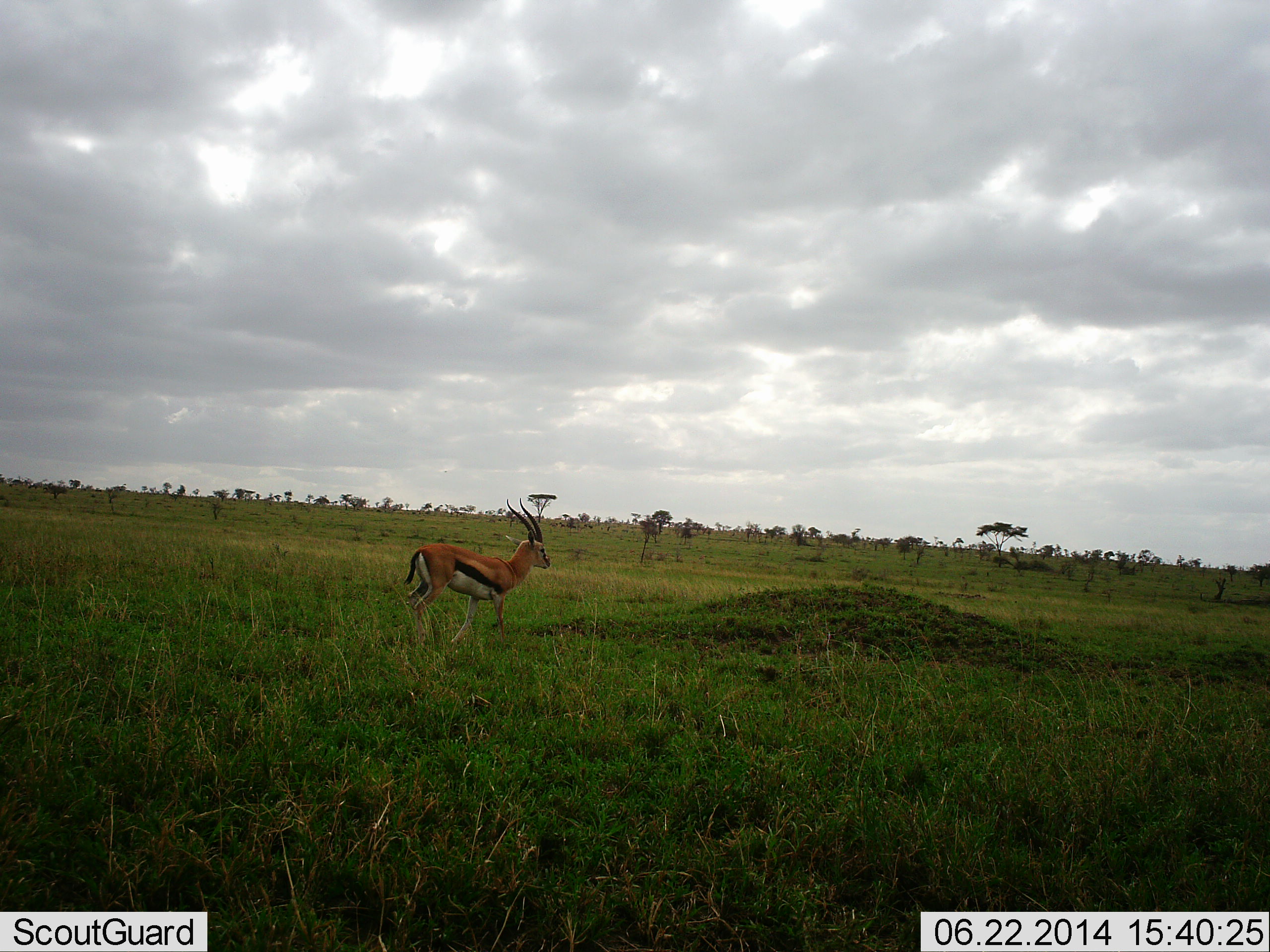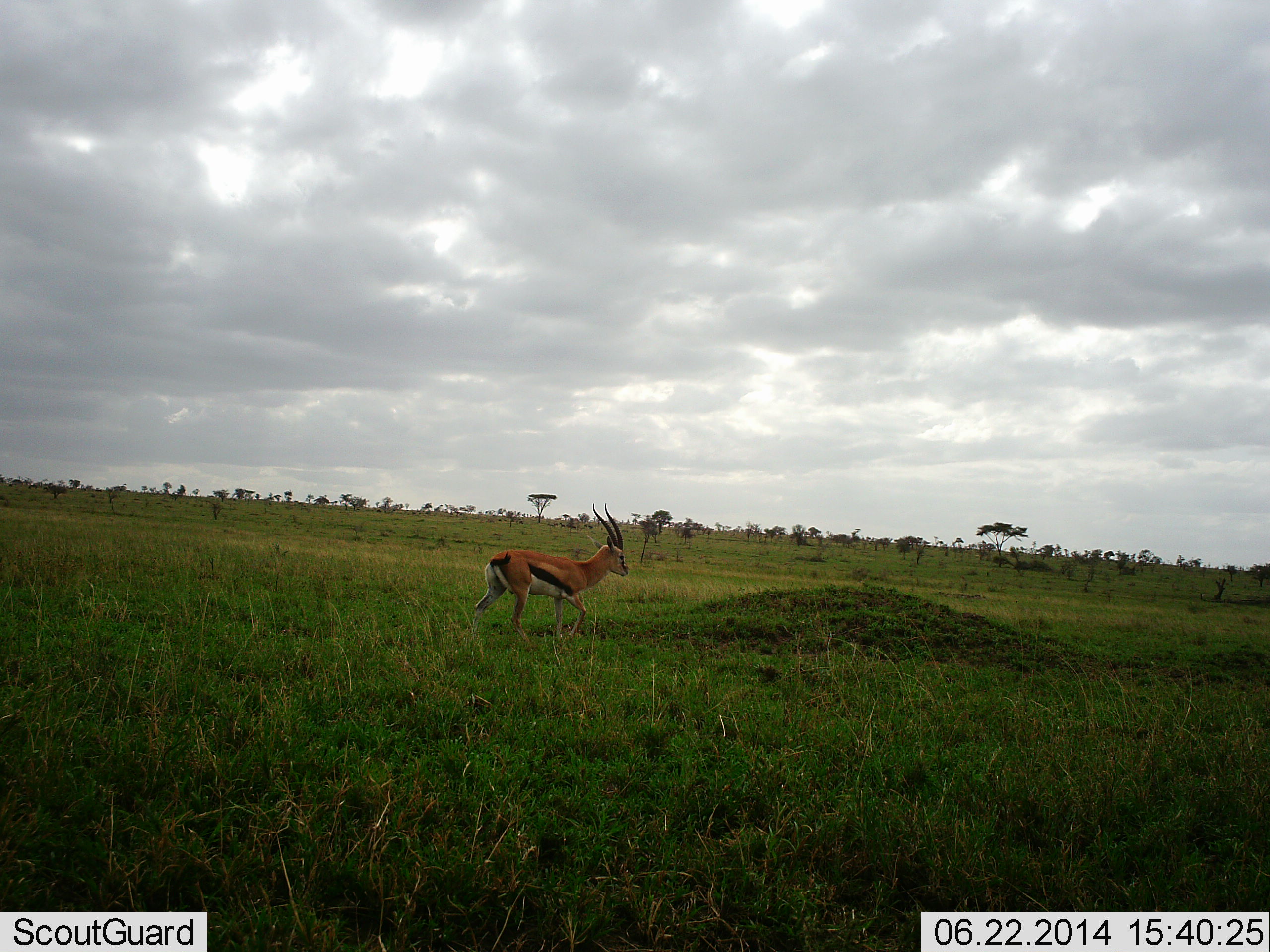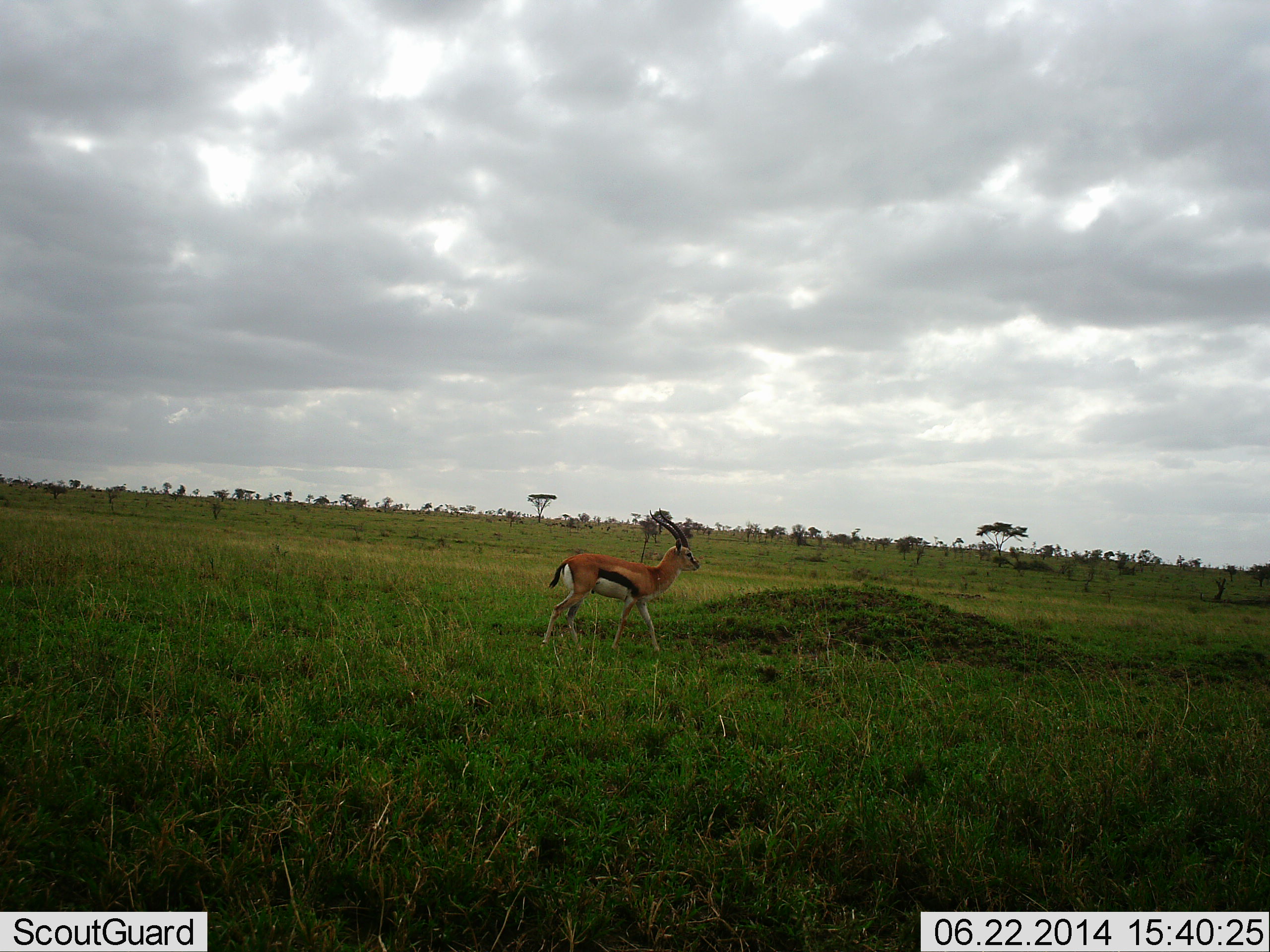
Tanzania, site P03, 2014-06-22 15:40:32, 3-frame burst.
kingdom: Animalia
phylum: Chordata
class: Mammalia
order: Artiodactyla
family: Bovidae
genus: Eudorcas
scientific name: Eudorcas thomsonii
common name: thomson's gazelle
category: gazellethomsons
Gazellethomsons (thomson's gazelle) (Eudorcas thomsonii), count 1. Behavior (volunteer vote fractions): standing 0%, resting 0%, moving 100%, interacting 0%. Young present (vote fraction): 0%. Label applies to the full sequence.